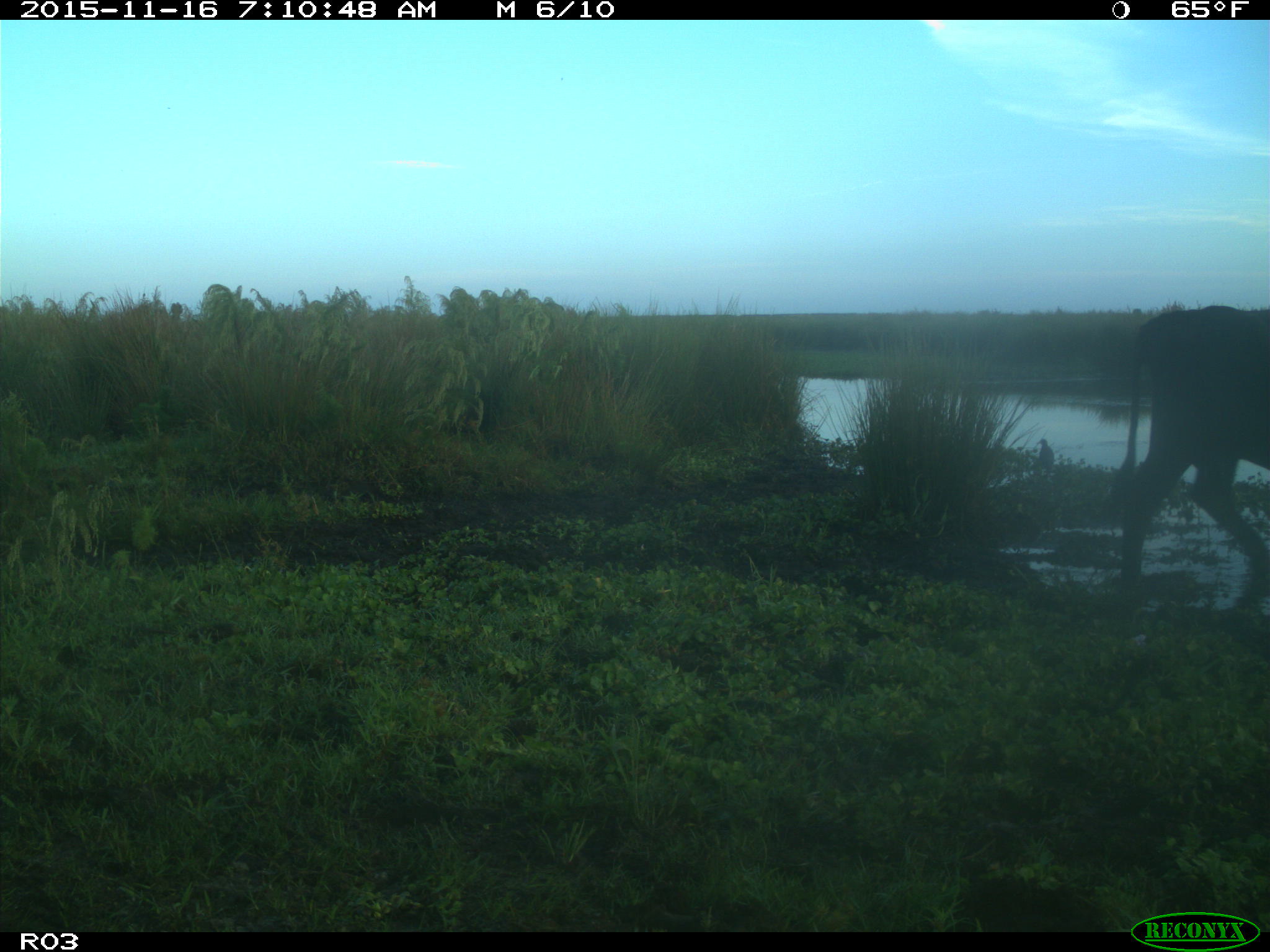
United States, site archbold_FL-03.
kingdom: Animalia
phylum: Chordata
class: Mammalia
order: Artiodactyla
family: Bovidae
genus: Bos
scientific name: Bos taurus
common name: domestic cow